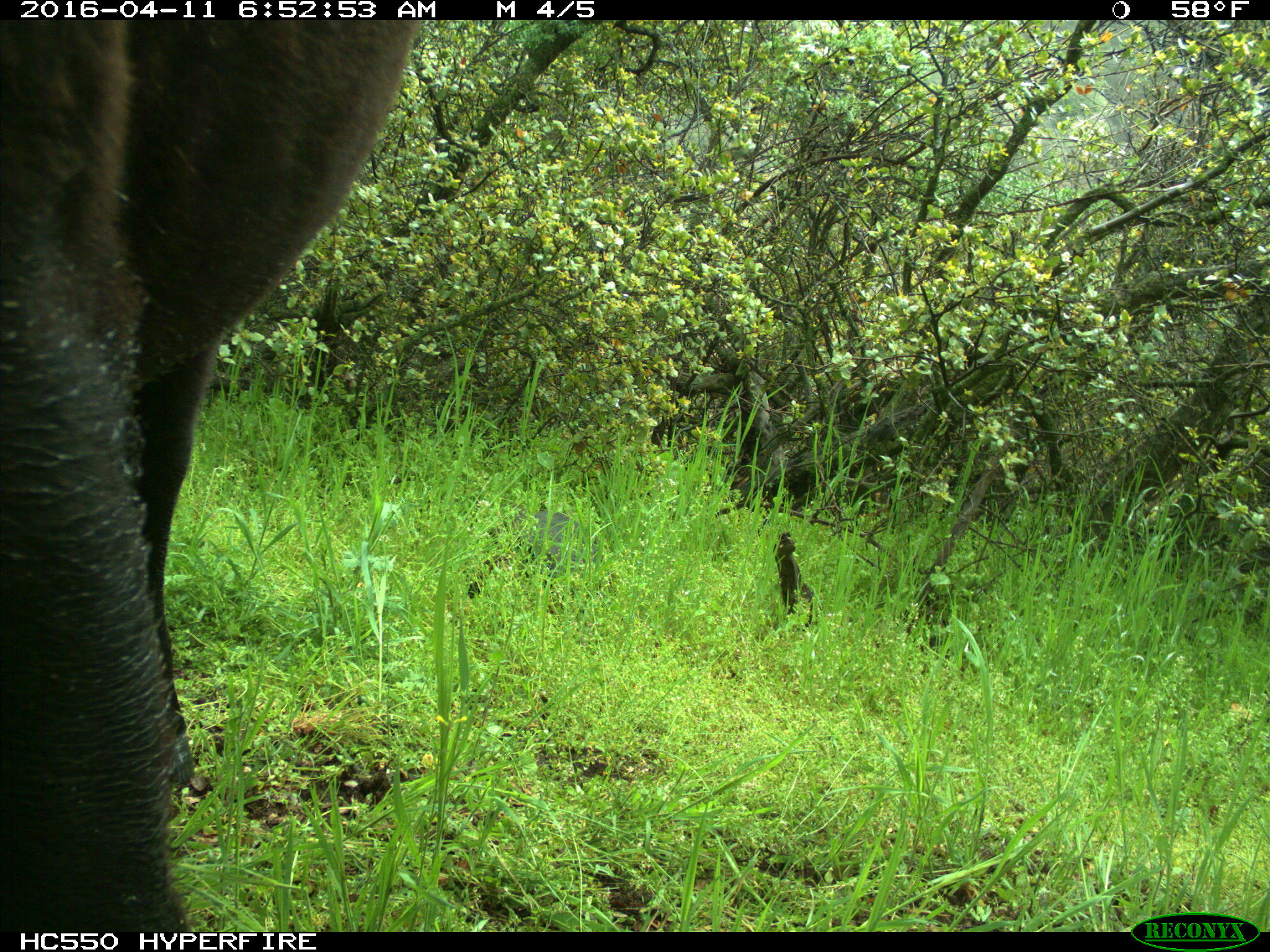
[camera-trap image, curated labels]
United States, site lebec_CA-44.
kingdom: Animalia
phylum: Chordata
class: Mammalia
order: Artiodactyla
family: Bovidae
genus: Bos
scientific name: Bos taurus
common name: domestic cow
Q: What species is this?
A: Bos taurus (domestic cow).